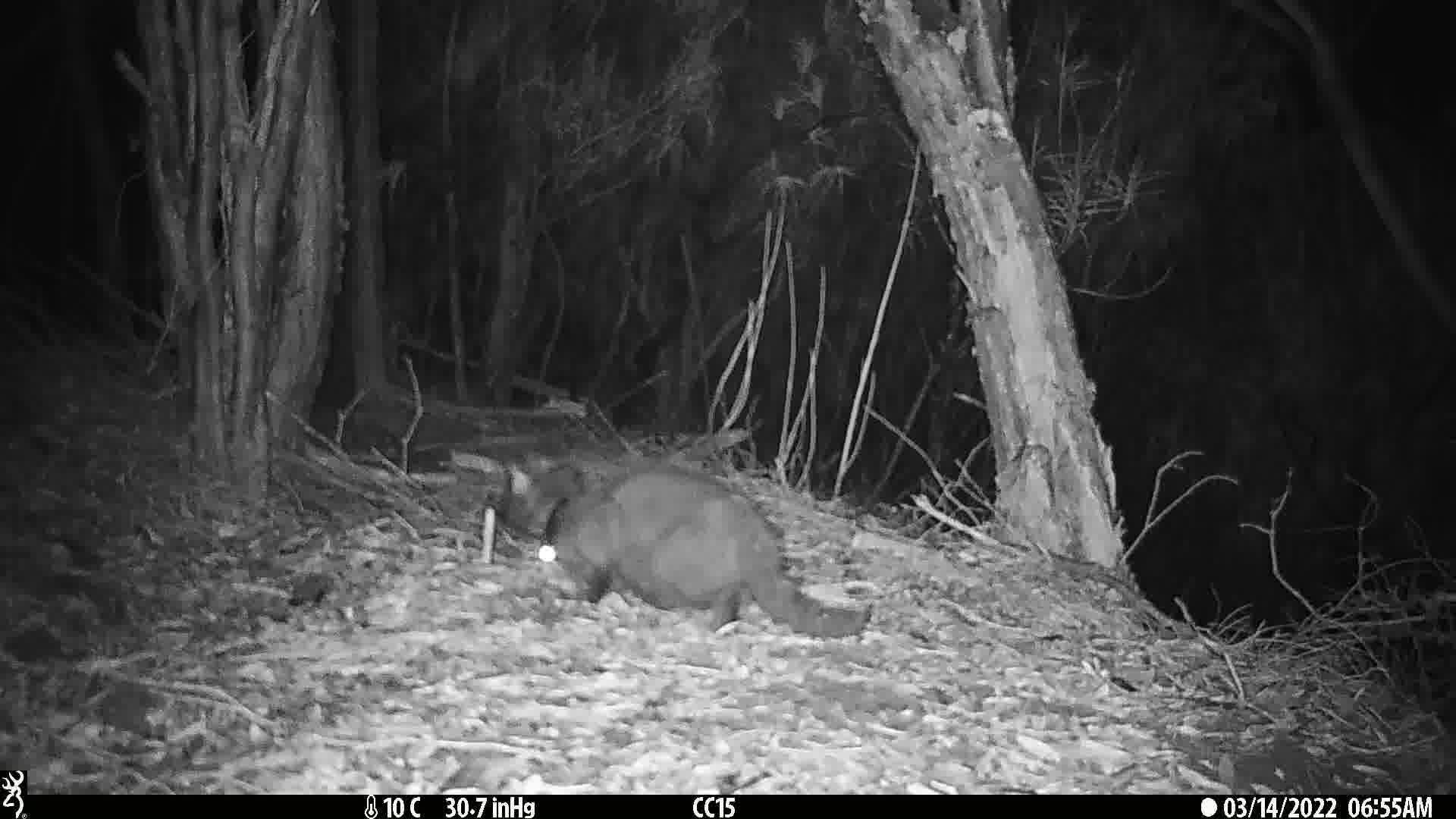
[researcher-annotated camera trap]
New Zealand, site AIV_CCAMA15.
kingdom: Animalia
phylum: Chordata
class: Mammalia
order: Carnivora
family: Felidae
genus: Felis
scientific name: Felis catus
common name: domestic cat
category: cat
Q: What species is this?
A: Cat (domestic cat) (Felis catus).